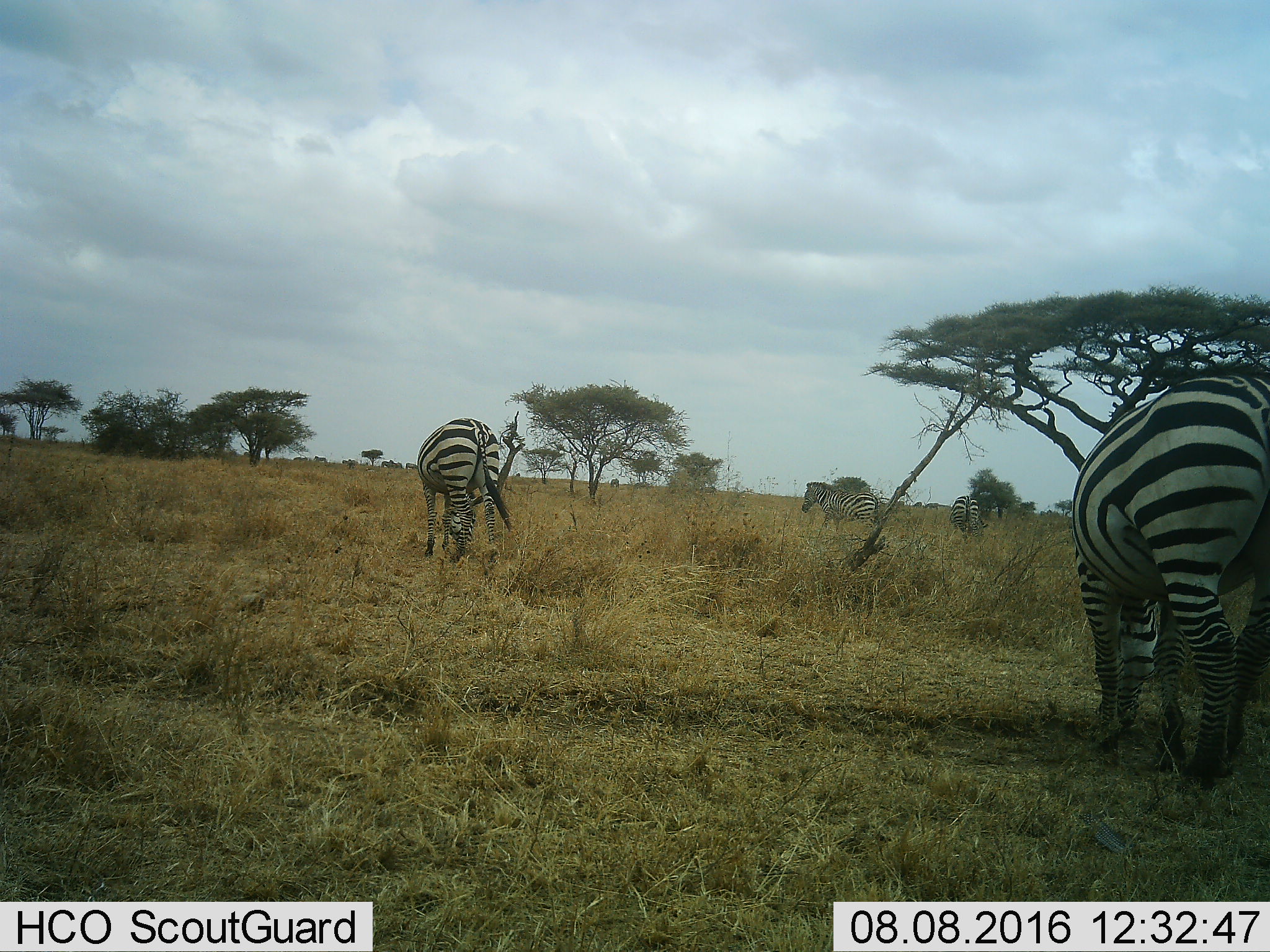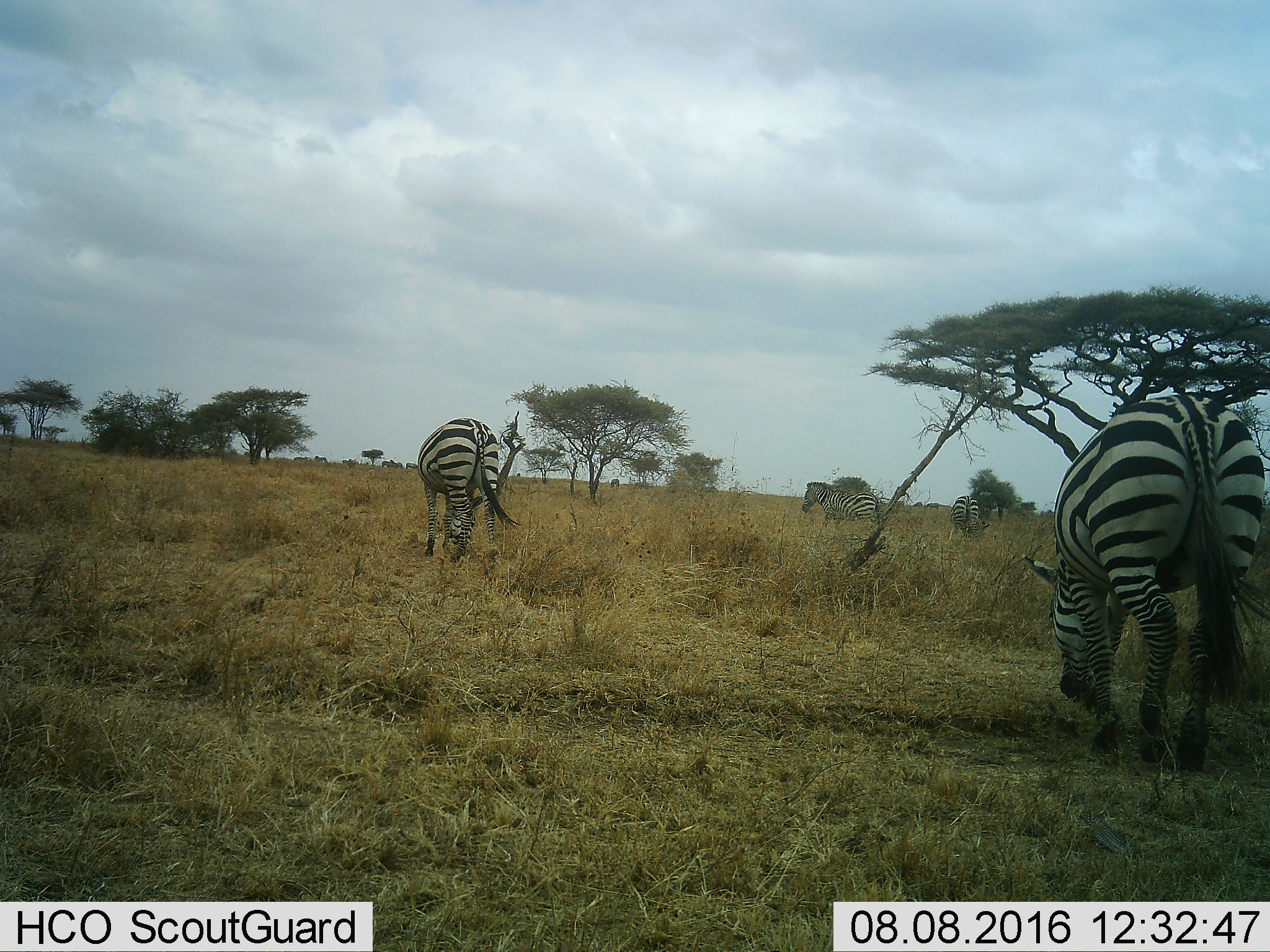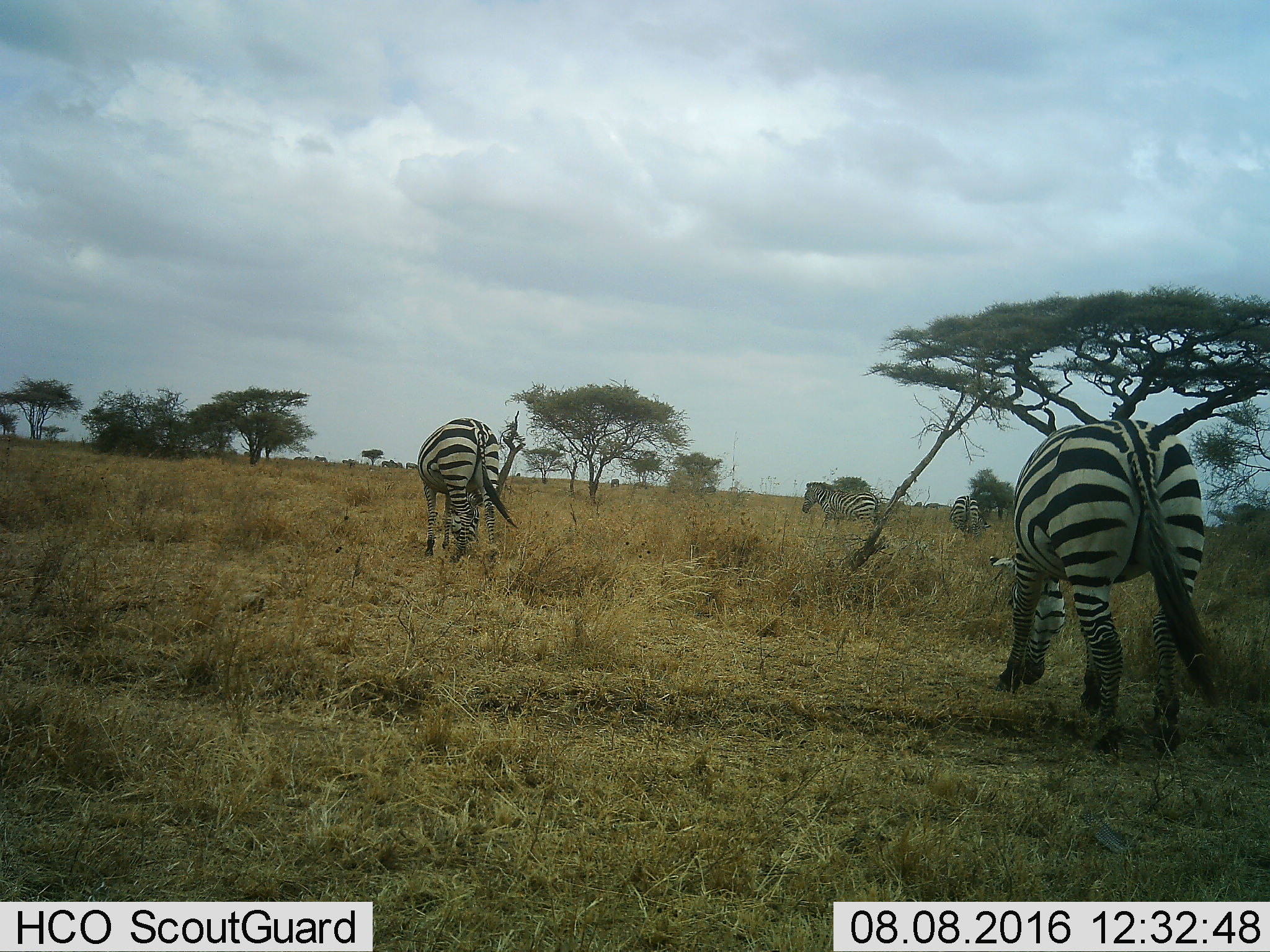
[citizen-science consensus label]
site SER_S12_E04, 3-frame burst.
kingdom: Animalia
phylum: Chordata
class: Mammalia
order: Perissodactyla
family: Equidae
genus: Equus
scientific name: Equus quagga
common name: plains zebra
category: zebraplains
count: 5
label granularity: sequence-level